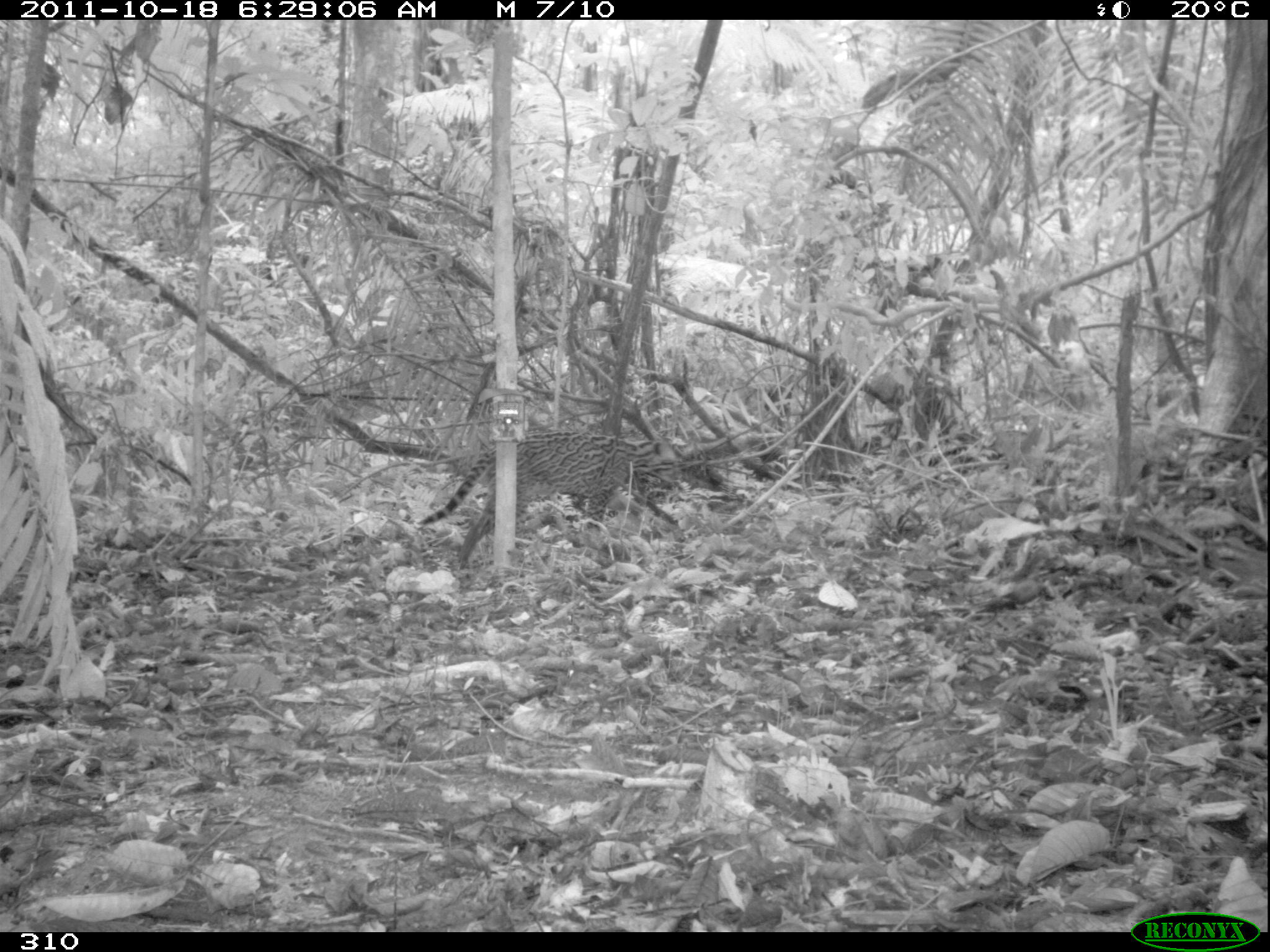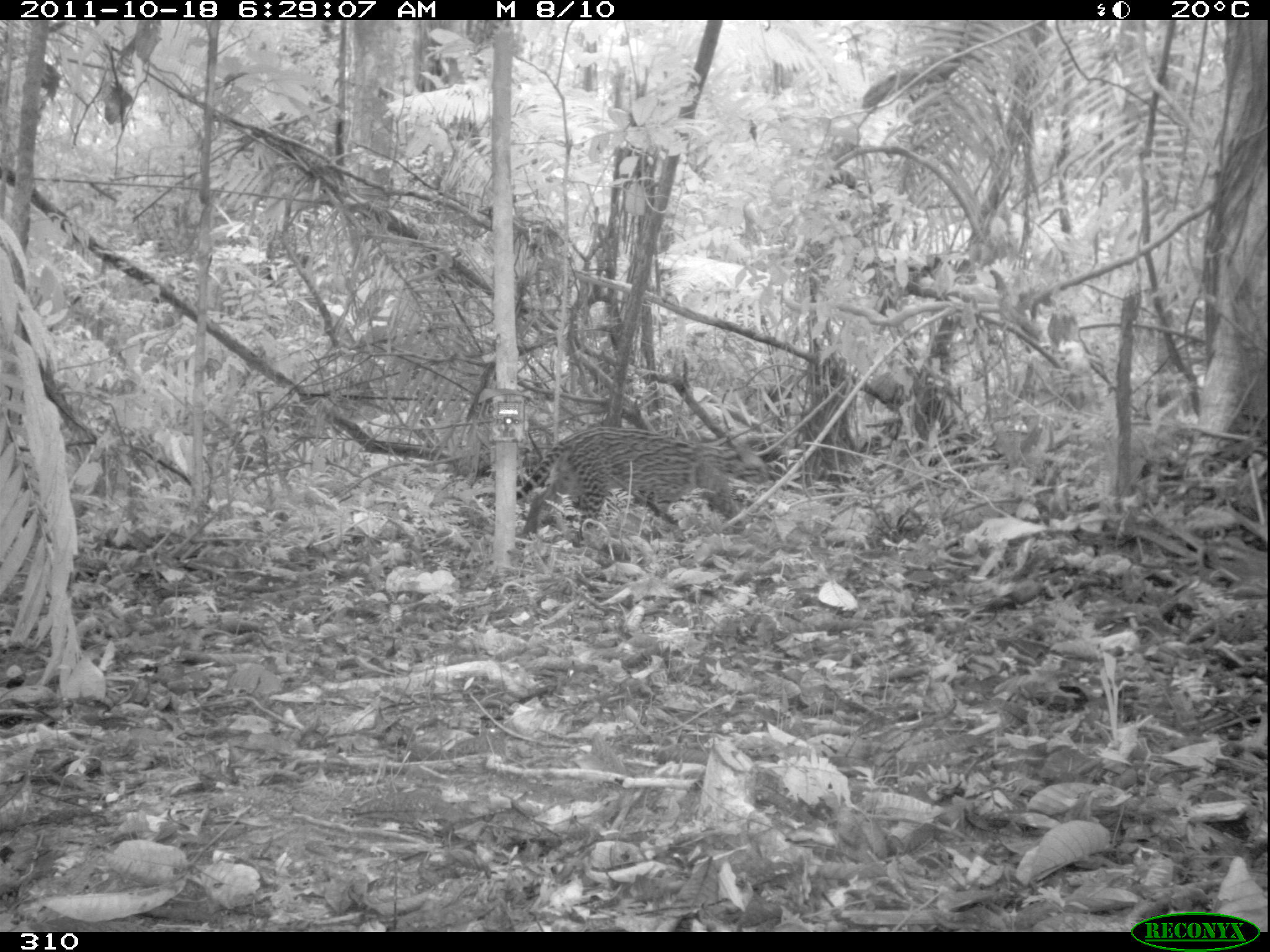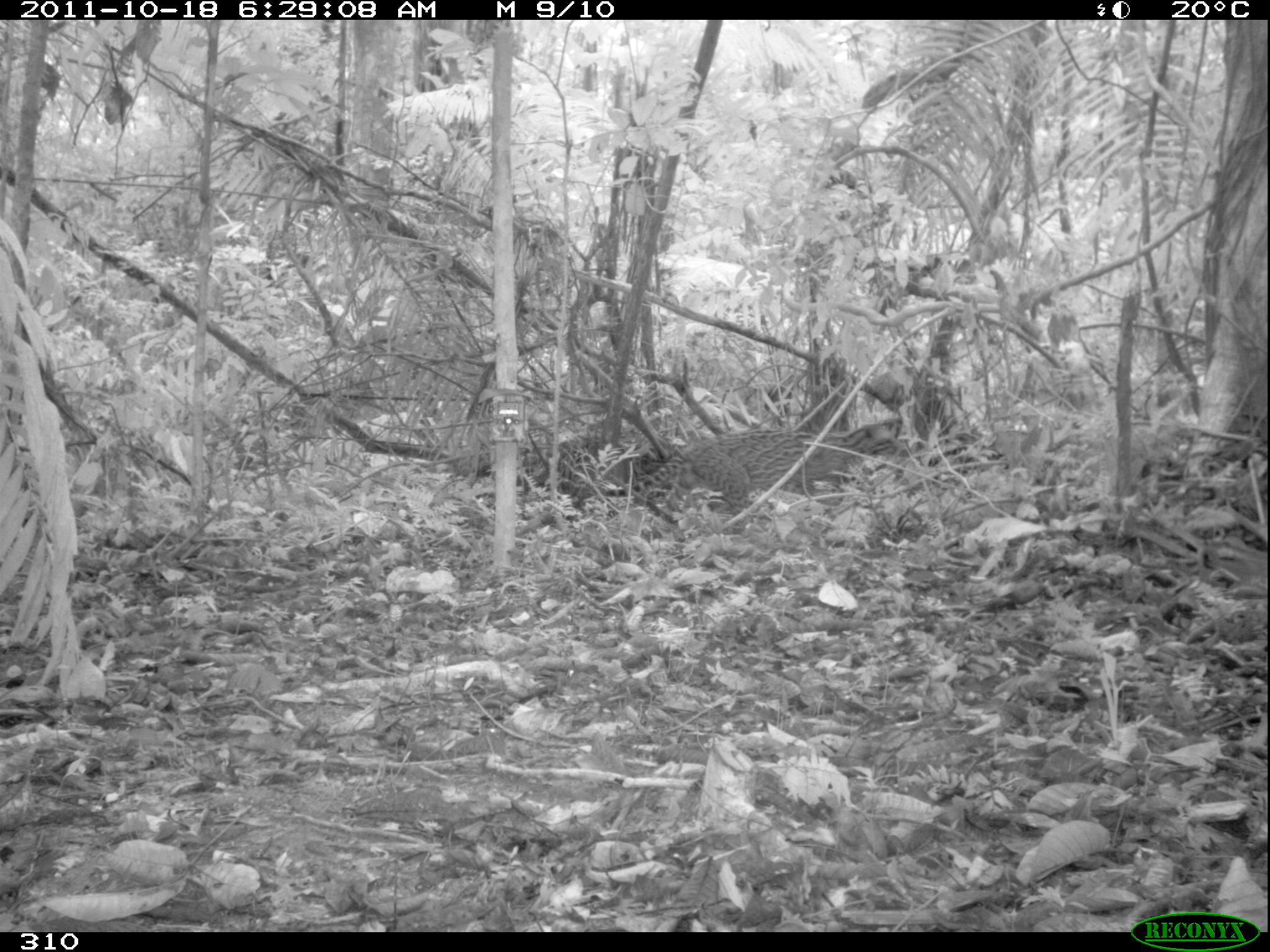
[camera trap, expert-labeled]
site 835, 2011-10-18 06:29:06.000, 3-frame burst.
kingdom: Animalia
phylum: Chordata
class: Mammalia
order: Carnivora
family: Felidae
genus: Leopardus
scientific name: Leopardus pardalis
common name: ocelot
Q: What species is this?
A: Leopardus pardalis (ocelot).